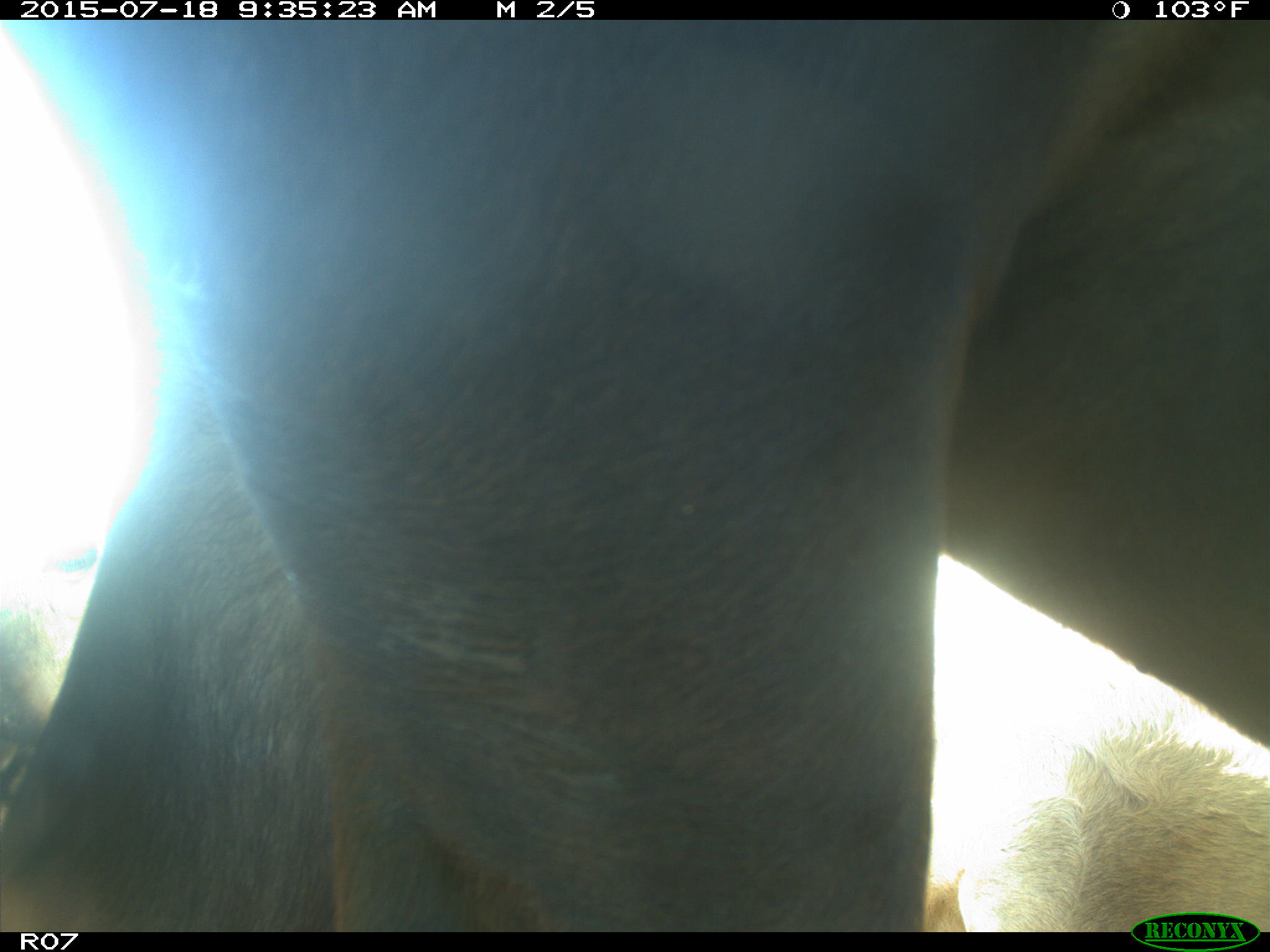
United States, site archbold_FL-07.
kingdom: Animalia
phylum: Chordata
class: Mammalia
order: Artiodactyla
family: Bovidae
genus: Bos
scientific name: Bos taurus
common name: domestic cow